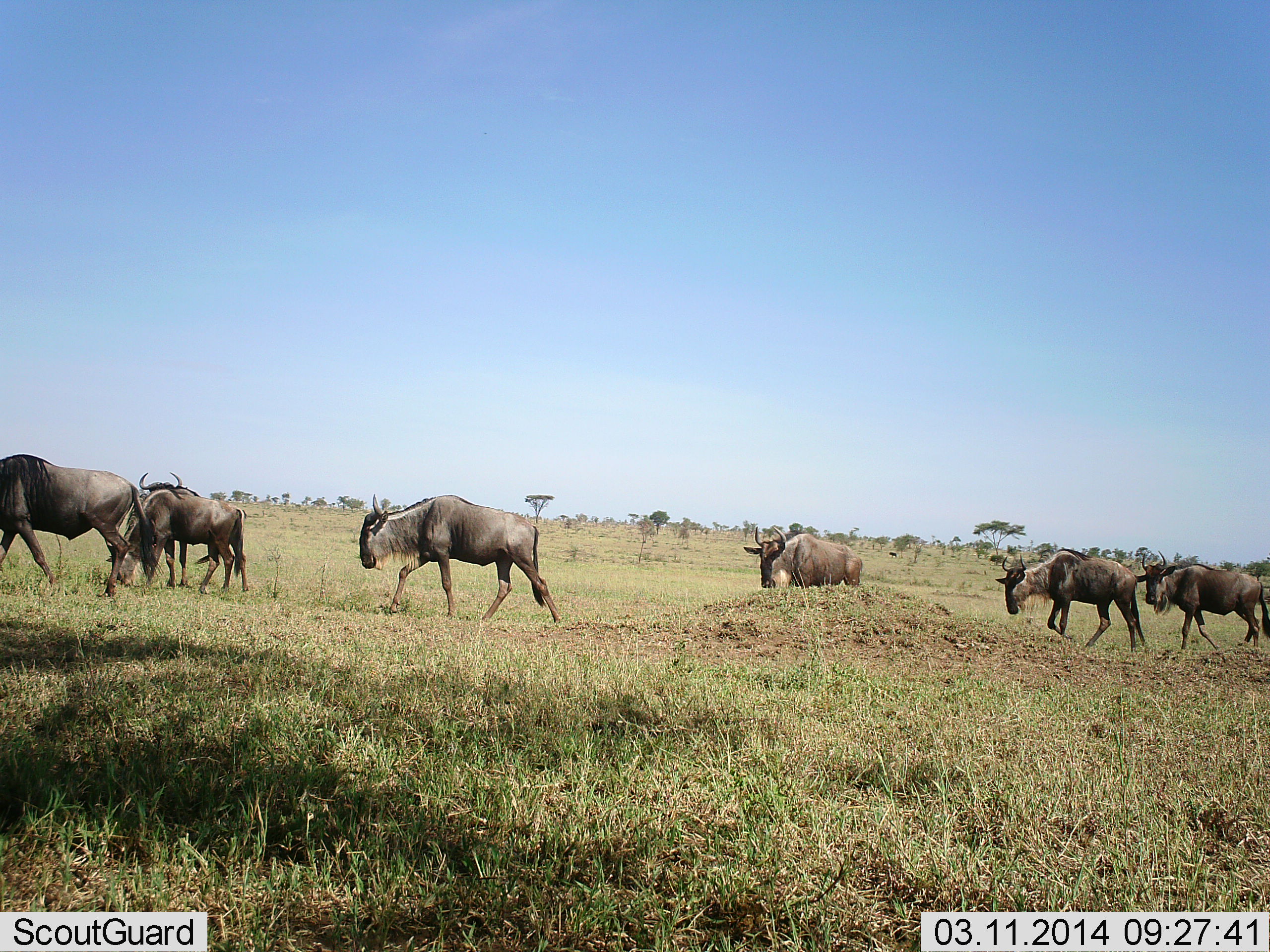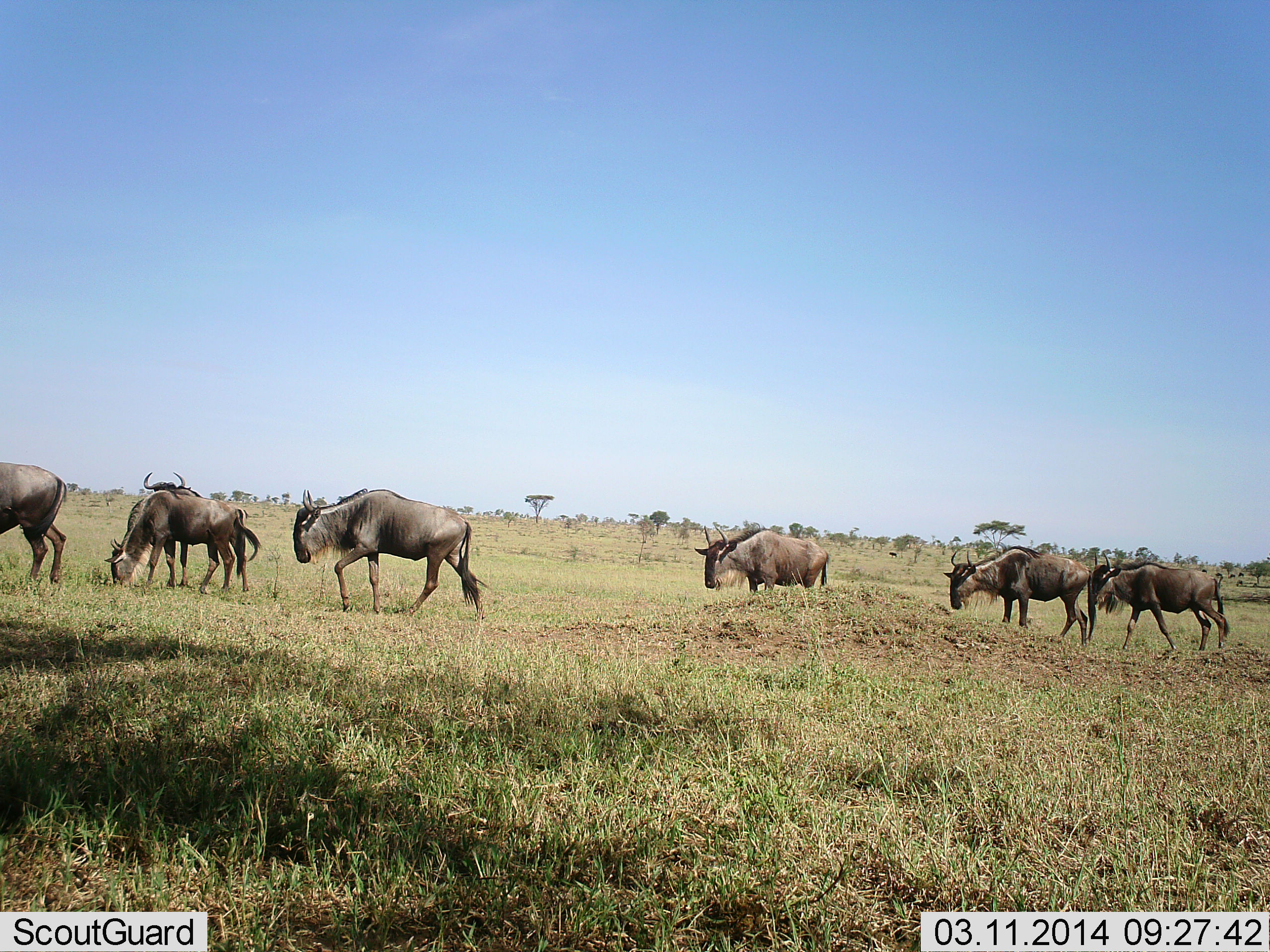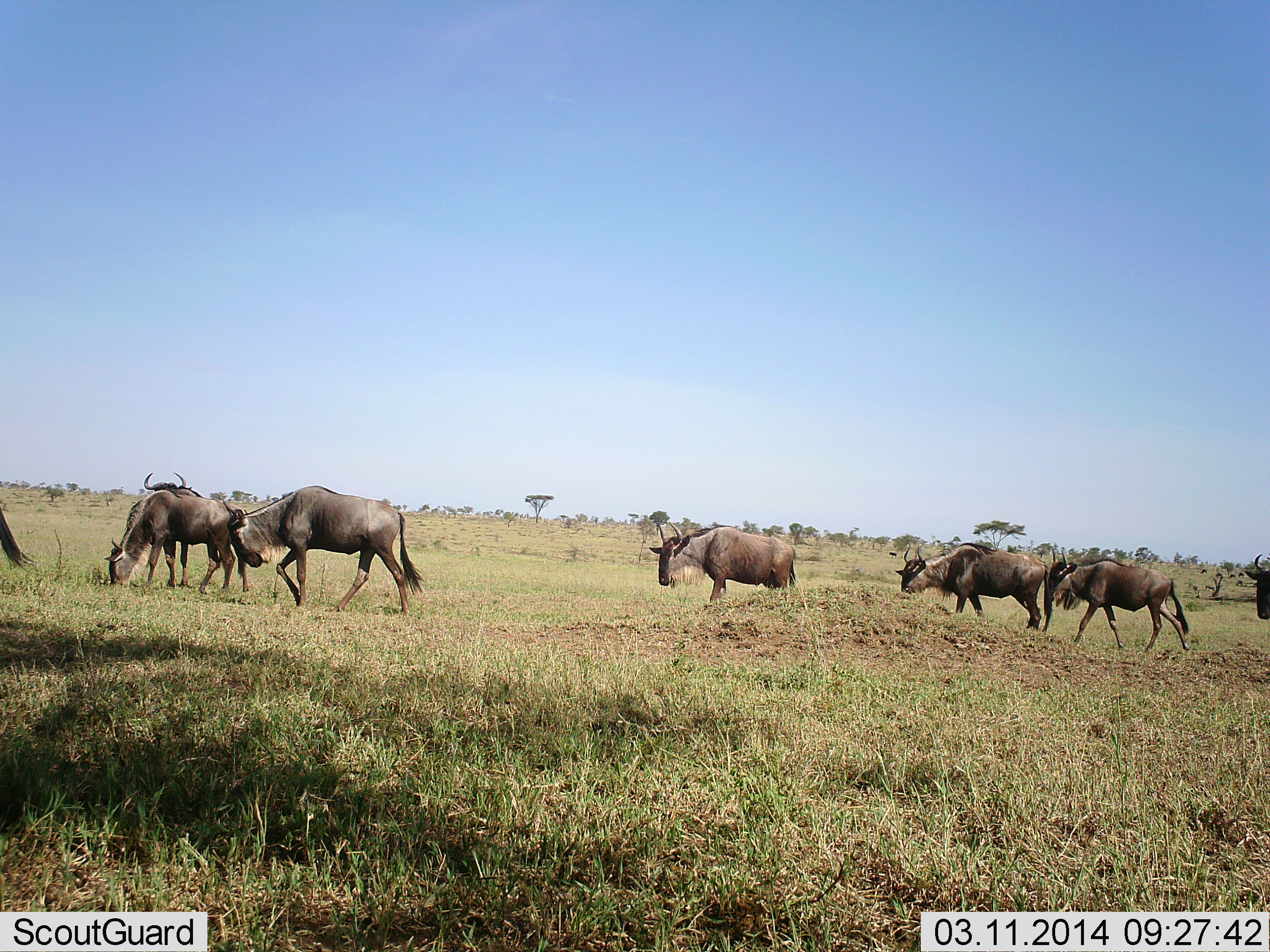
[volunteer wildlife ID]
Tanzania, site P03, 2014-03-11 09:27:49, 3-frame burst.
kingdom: Animalia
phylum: Chordata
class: Mammalia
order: Artiodactyla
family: Bovidae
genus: Connochaetes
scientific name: Connochaetes taurinus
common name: blue wildebeest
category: wildebeest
Wildebeest (blue wildebeest) (Connochaetes taurinus), count 8. Behavior (volunteer vote fractions): standing 20%, resting 0%, moving 100%, interacting 0%. Young present (vote fraction): 0%. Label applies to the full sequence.